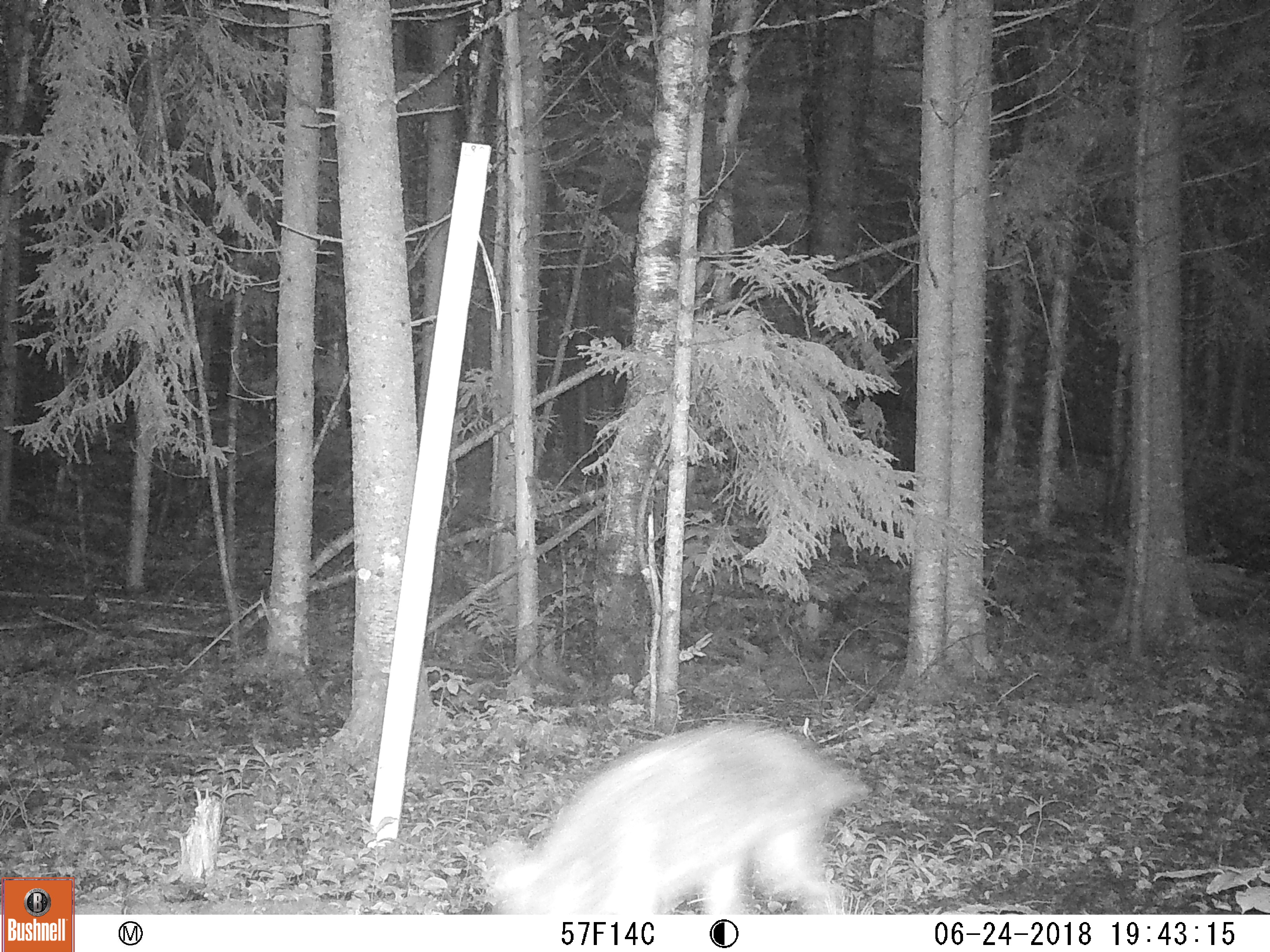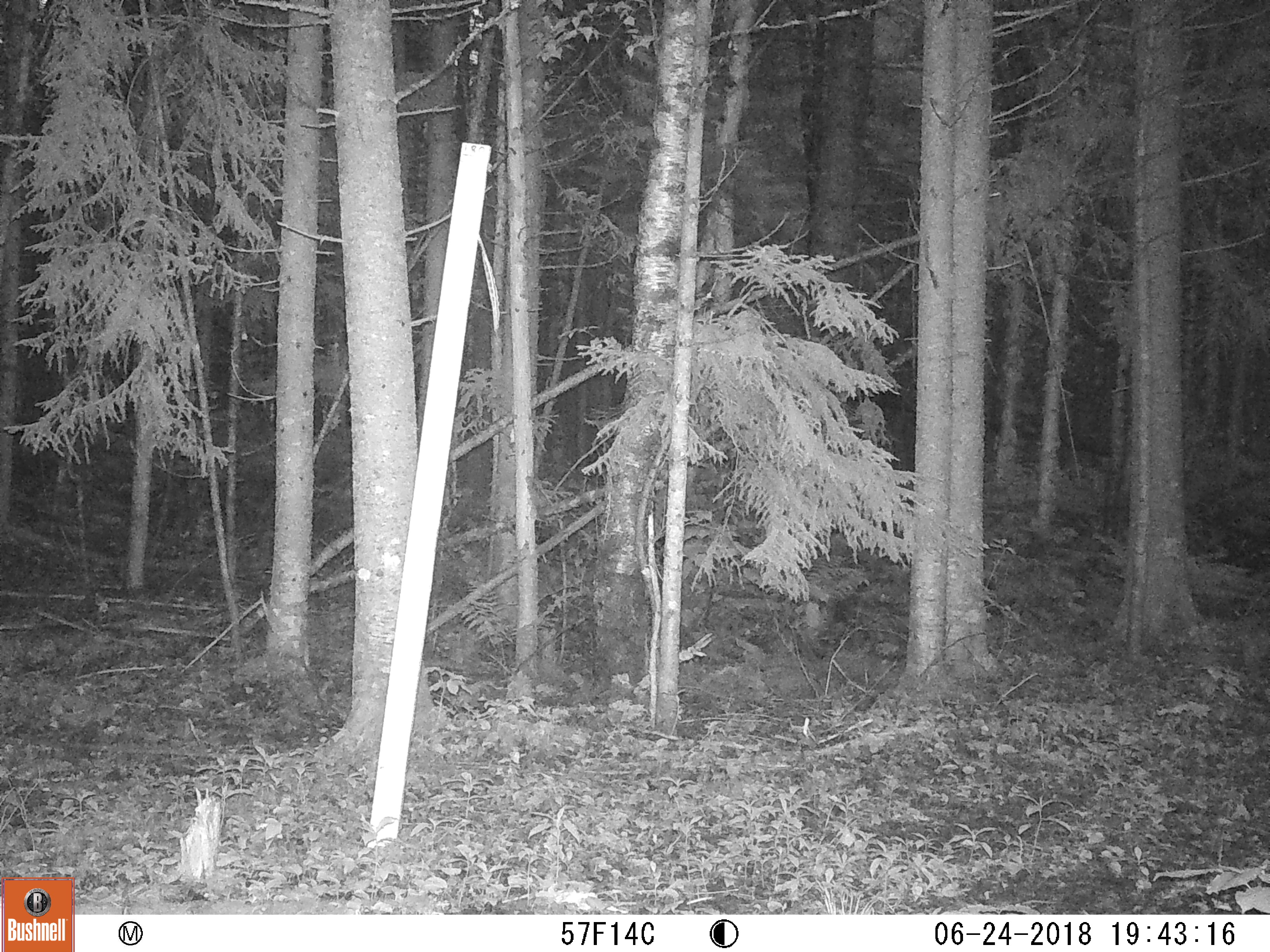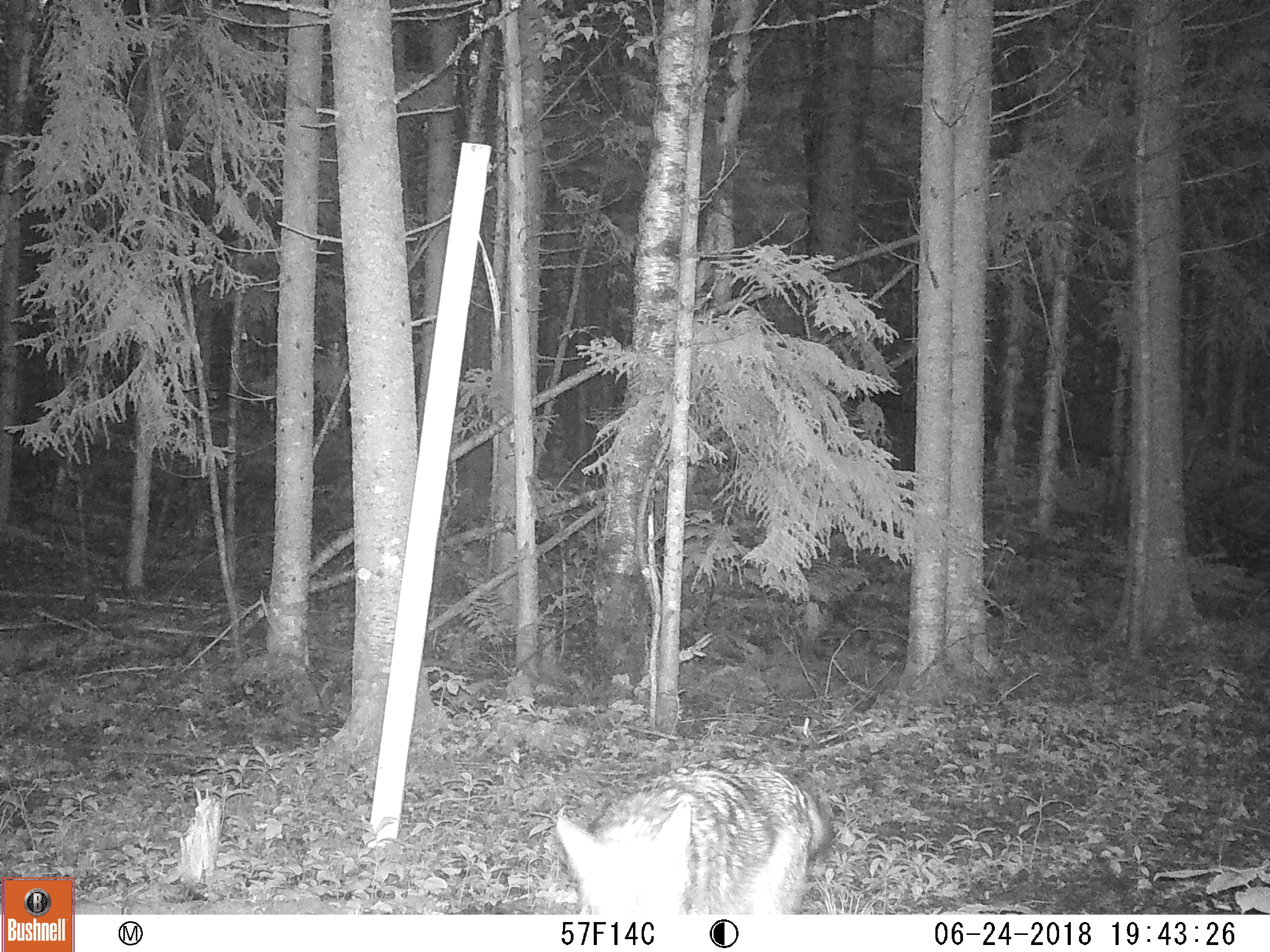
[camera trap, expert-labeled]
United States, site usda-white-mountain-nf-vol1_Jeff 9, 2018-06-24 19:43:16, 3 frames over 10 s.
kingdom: Animalia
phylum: Chordata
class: Mammalia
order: Carnivora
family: Canidae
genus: Canis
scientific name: Canis latrans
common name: coyote